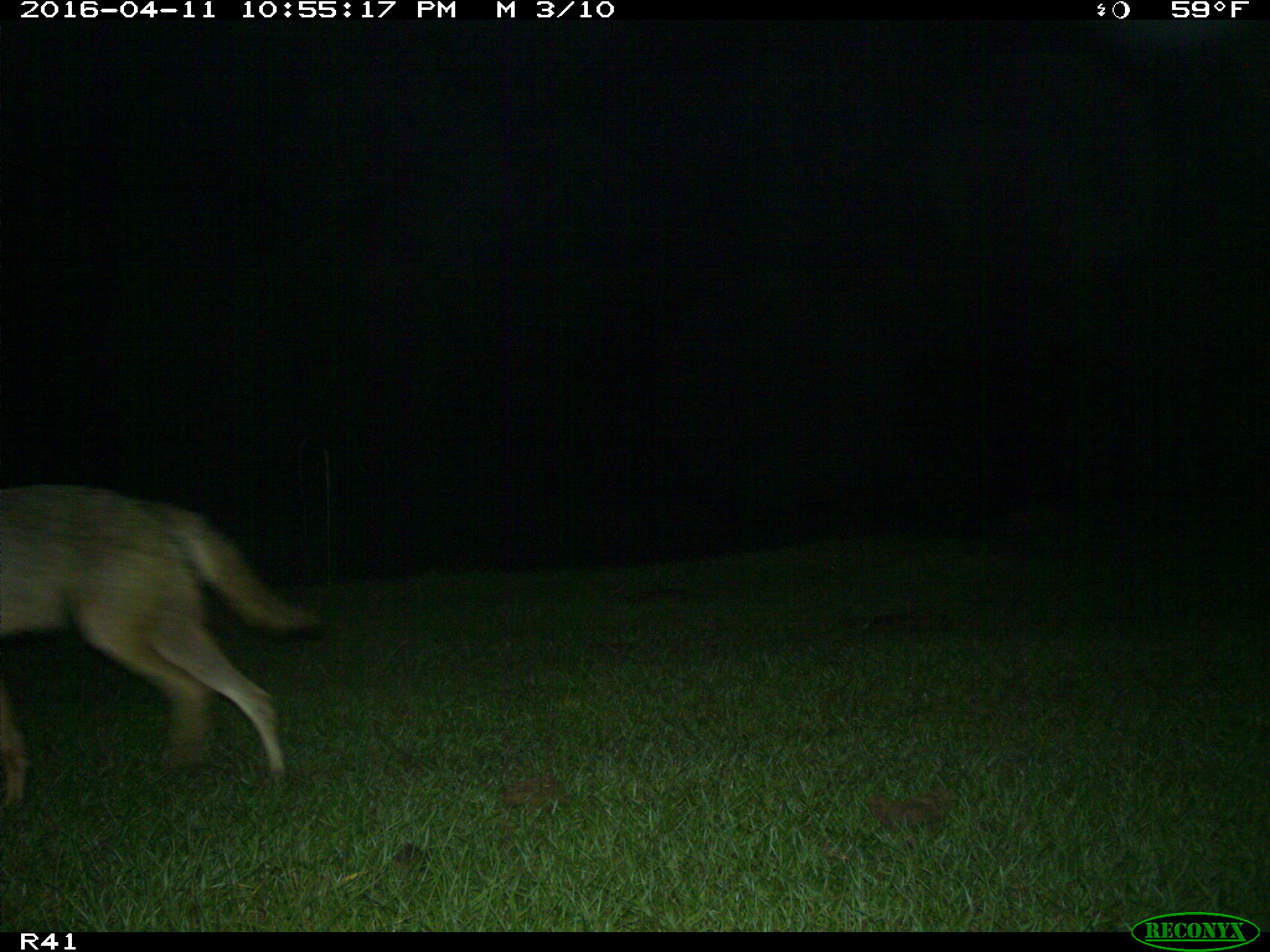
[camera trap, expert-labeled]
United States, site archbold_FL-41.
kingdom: Animalia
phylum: Chordata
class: Mammalia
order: Carnivora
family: Canidae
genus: Canis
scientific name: Canis latrans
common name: coyote